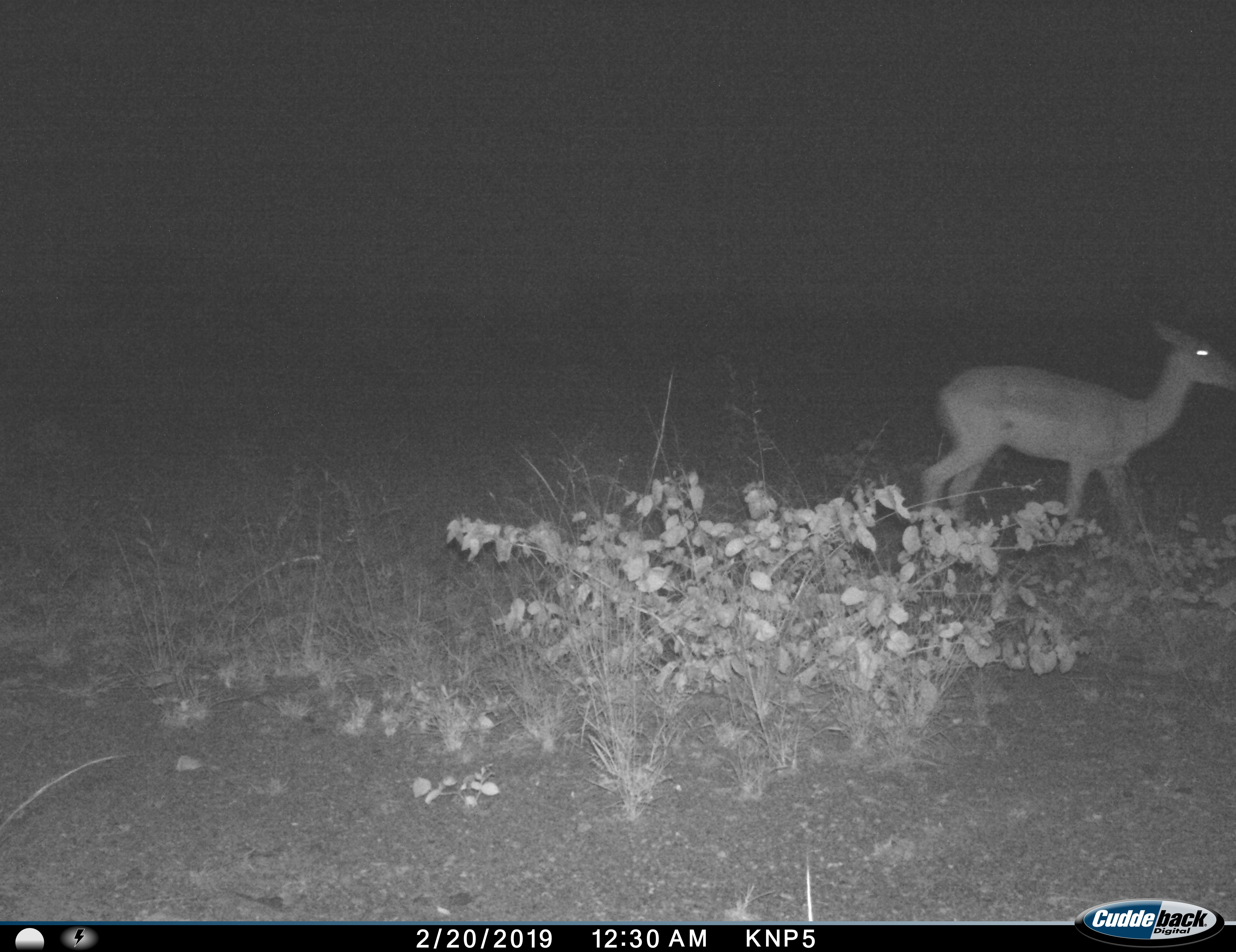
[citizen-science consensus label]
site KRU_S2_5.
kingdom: Animalia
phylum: Chordata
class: Mammalia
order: Artiodactyla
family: Bovidae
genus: Aepyceros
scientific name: Aepyceros melampus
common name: impala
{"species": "impala (Aepyceros melampus)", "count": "1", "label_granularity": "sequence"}